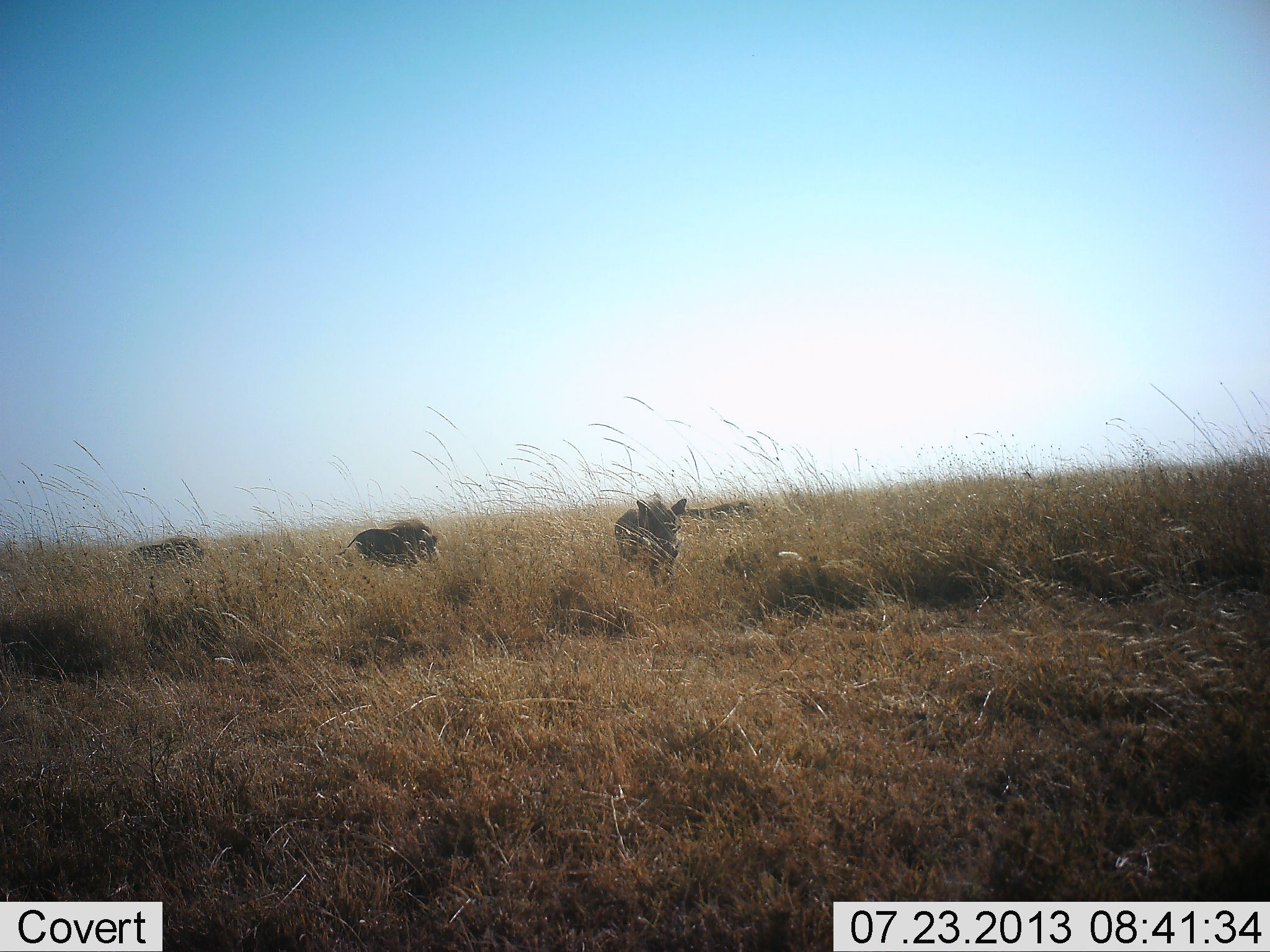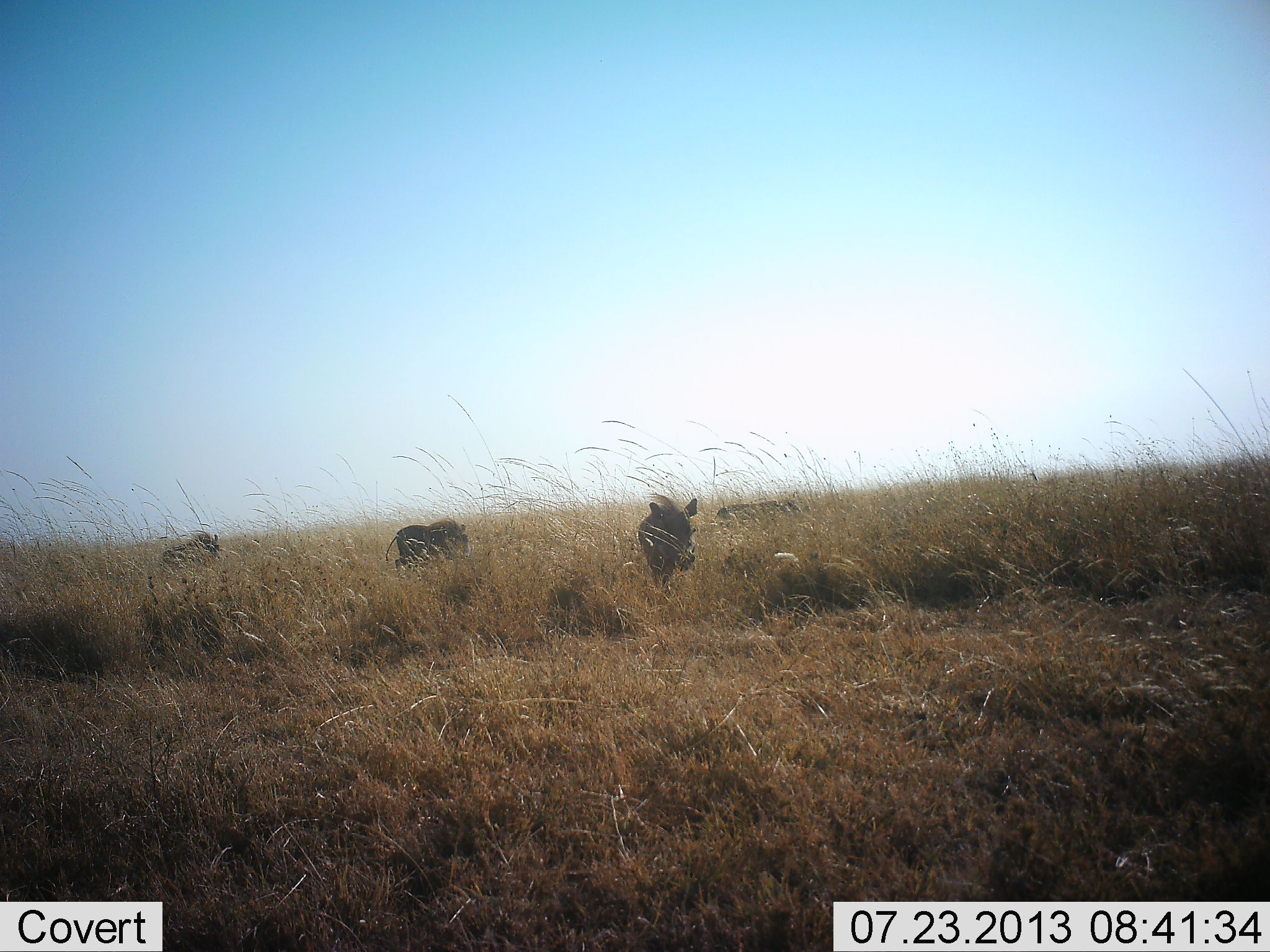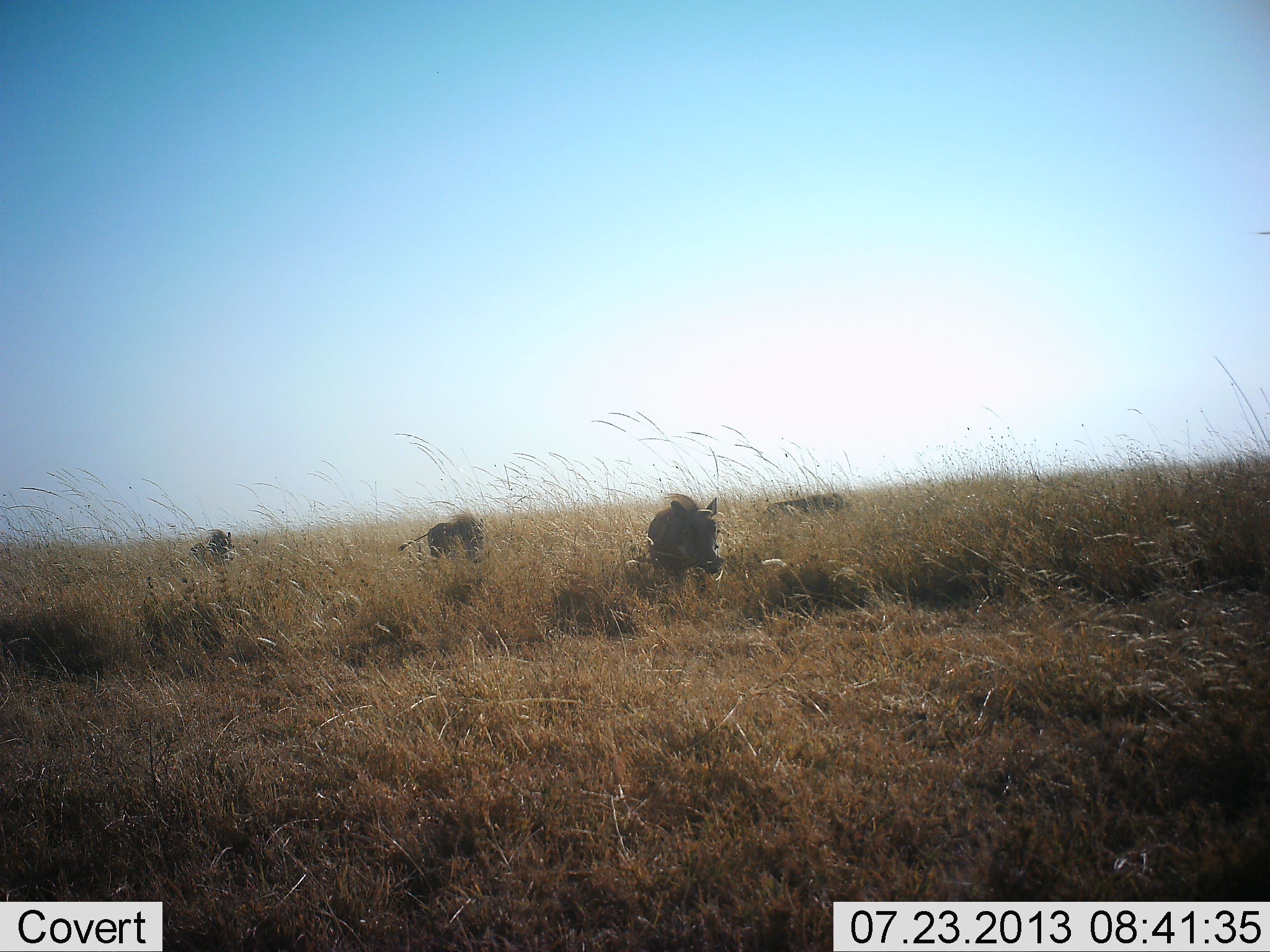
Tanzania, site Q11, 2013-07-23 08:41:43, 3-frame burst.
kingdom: Animalia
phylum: Chordata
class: Mammalia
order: Artiodactyla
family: Suidae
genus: Phacochoerus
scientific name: Phacochoerus africanus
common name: warthog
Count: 4.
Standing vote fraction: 8%.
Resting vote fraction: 0%.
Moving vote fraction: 100%.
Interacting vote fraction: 0%.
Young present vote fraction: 4%.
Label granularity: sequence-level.